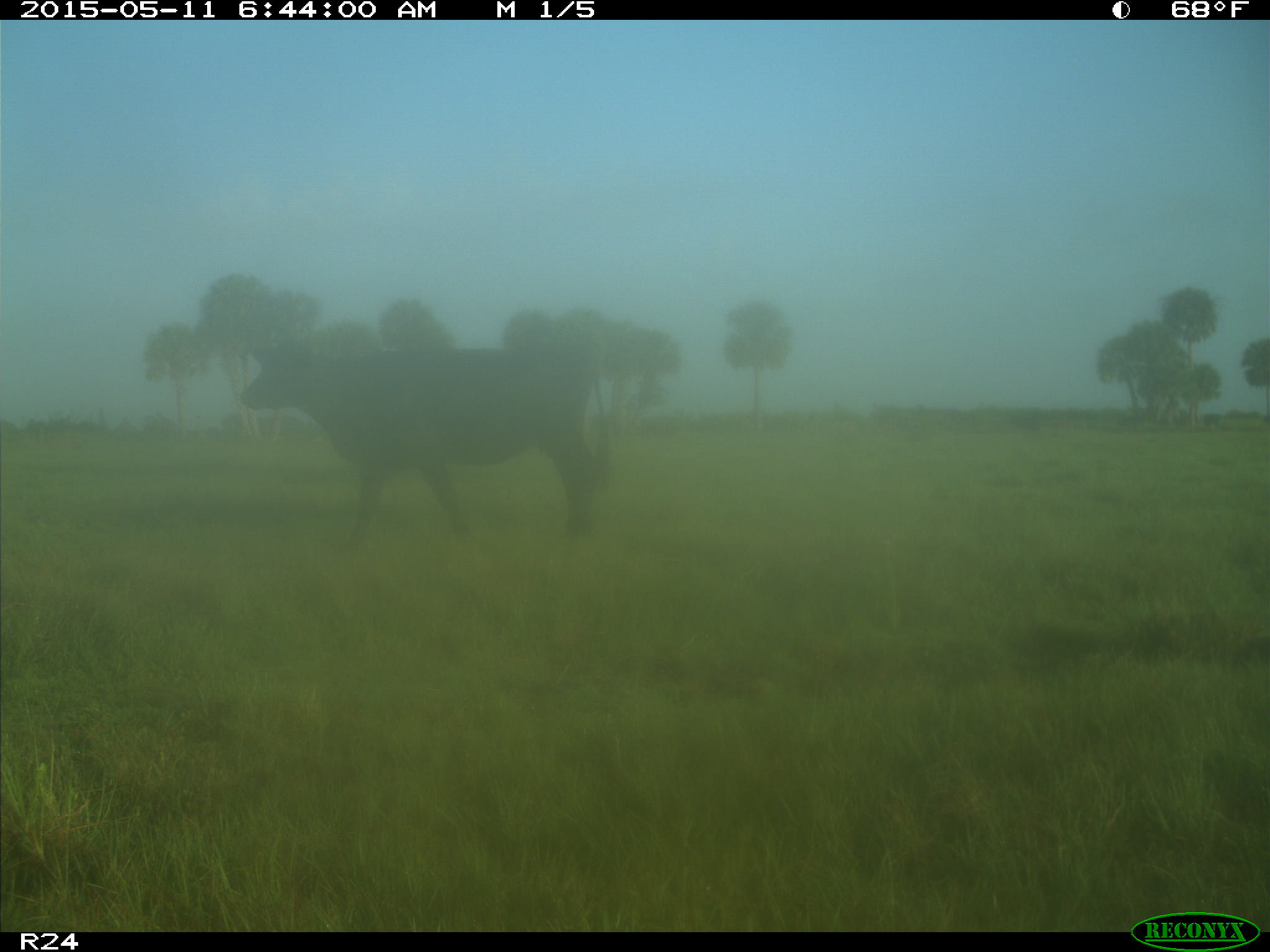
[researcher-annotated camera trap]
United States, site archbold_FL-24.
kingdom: Animalia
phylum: Chordata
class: Mammalia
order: Artiodactyla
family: Bovidae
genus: Bos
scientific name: Bos taurus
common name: domestic cow